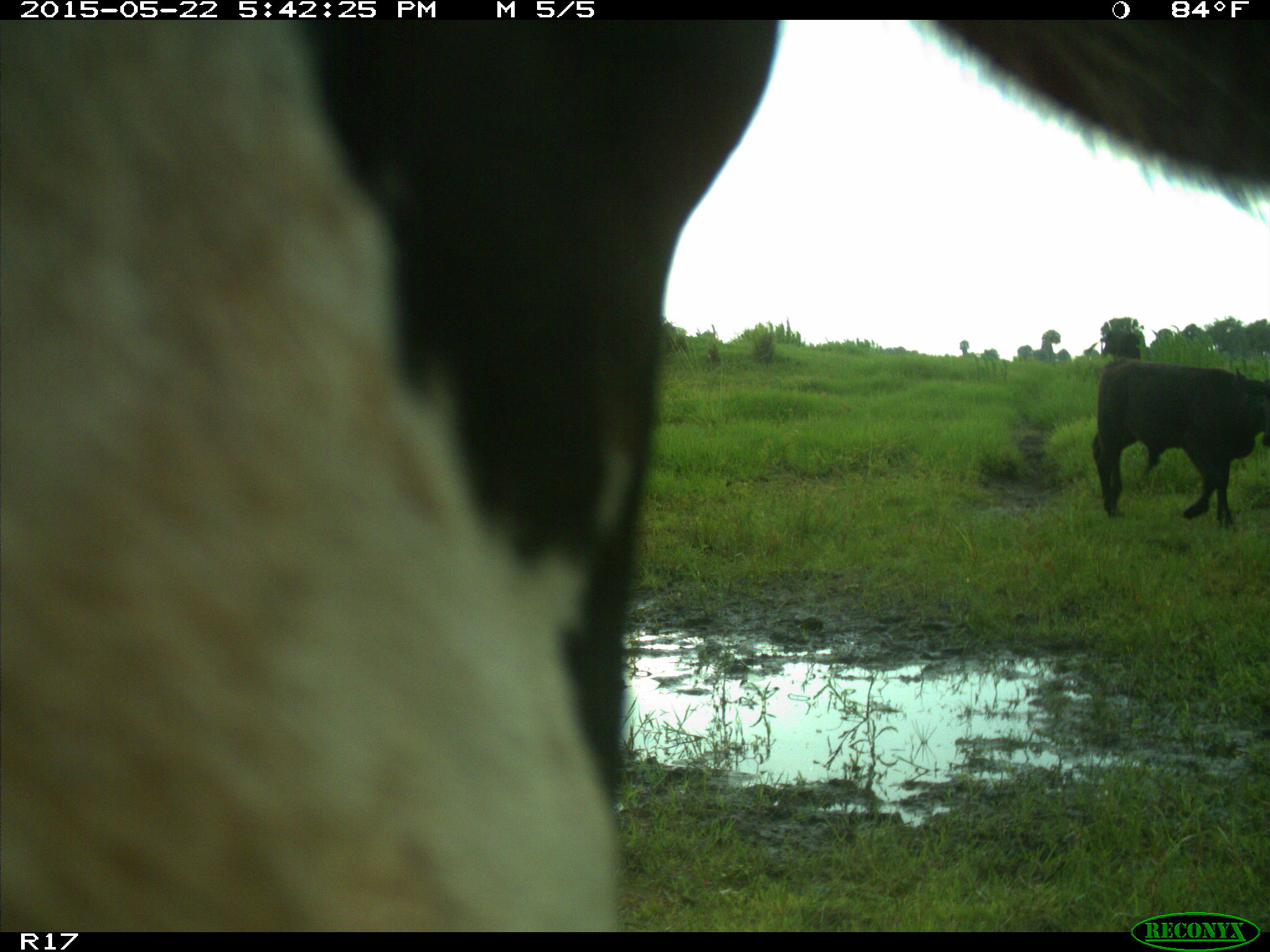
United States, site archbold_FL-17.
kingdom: Animalia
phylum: Chordata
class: Mammalia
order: Artiodactyla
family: Bovidae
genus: Bos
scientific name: Bos taurus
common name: domestic cow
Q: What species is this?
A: Bos taurus (domestic cow).